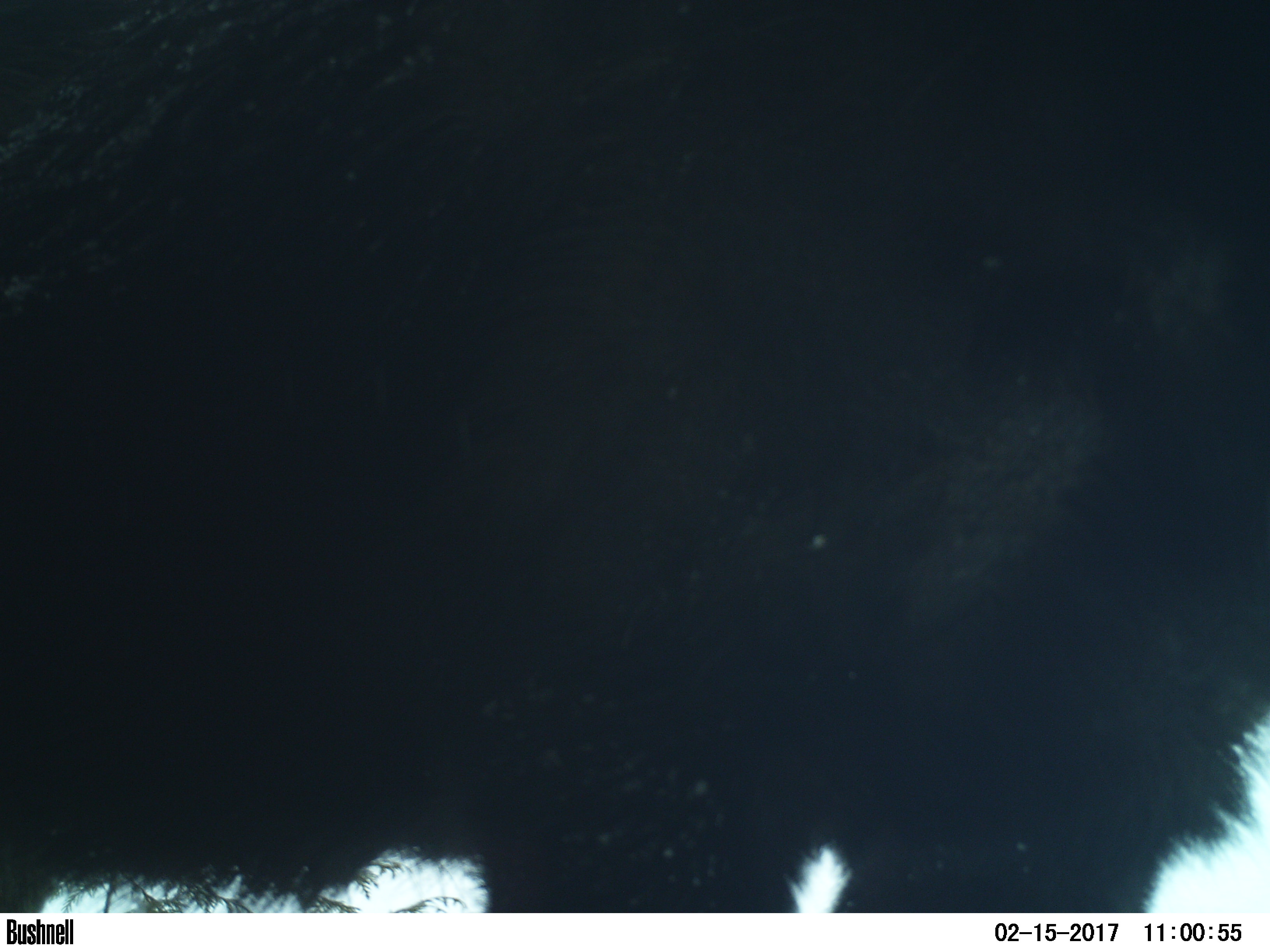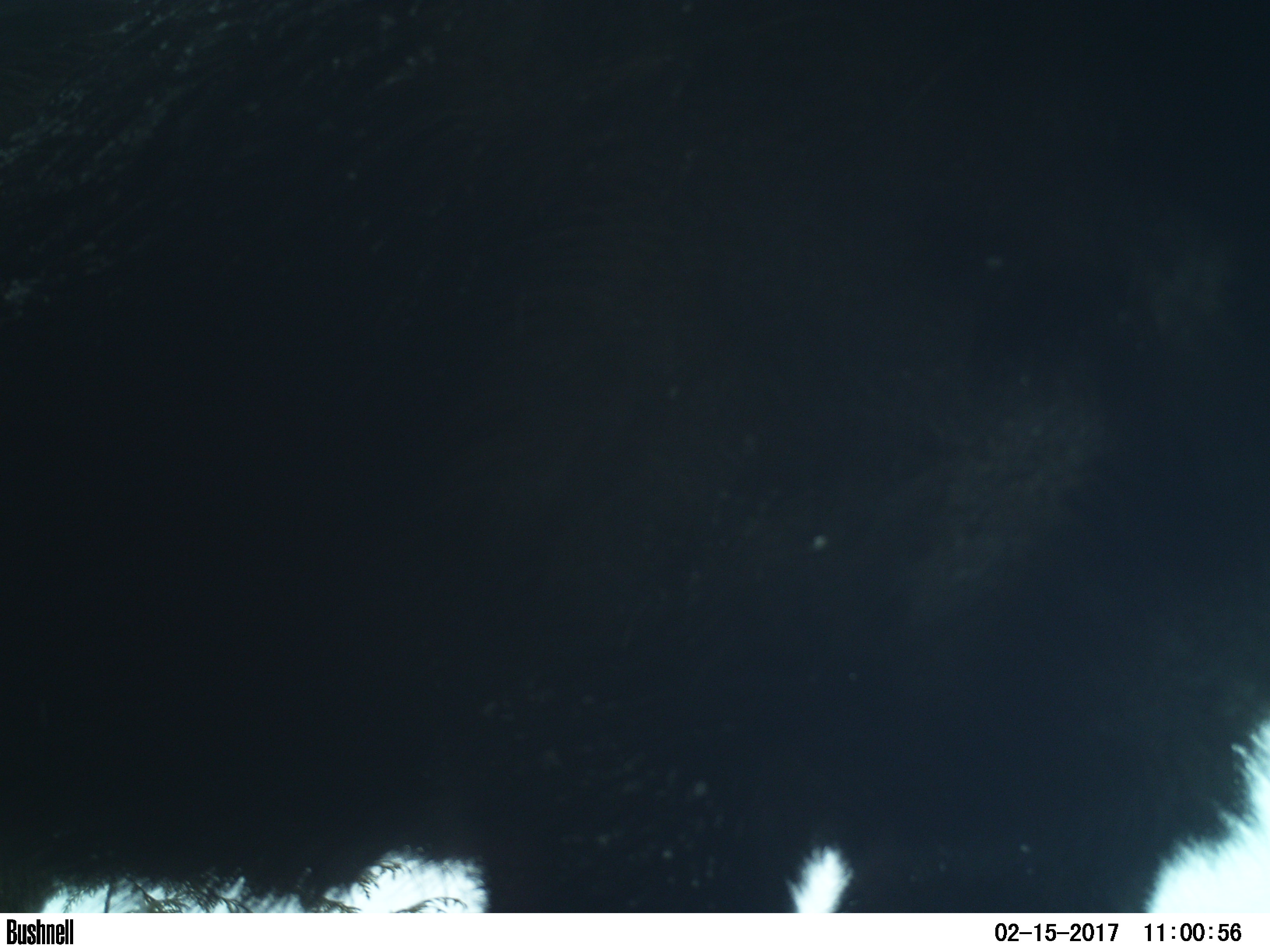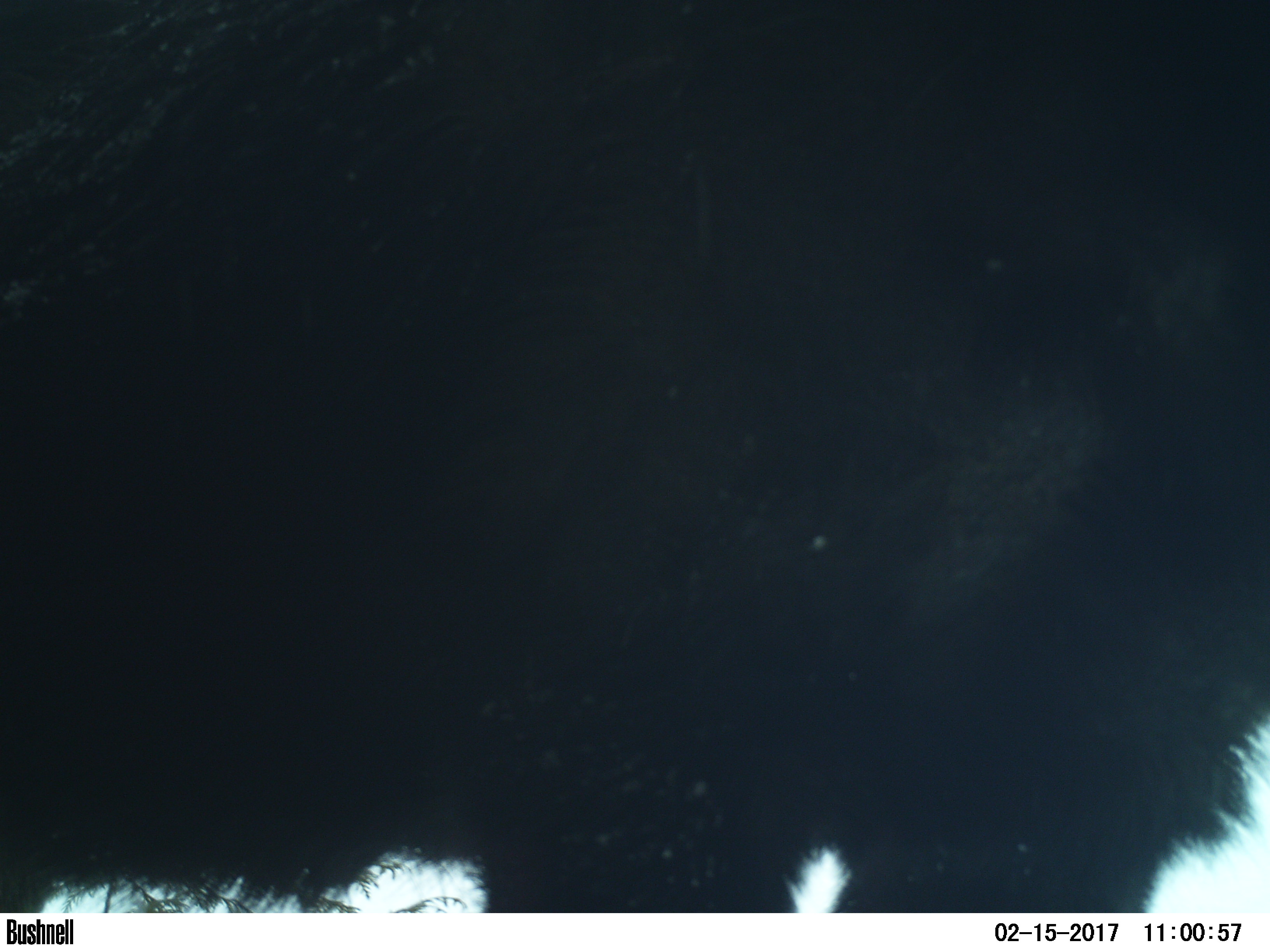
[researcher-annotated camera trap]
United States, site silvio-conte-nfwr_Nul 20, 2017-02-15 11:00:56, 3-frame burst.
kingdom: Animalia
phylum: Chordata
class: Mammalia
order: Artiodactyla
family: Cervidae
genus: Alces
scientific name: Alces alces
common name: moose